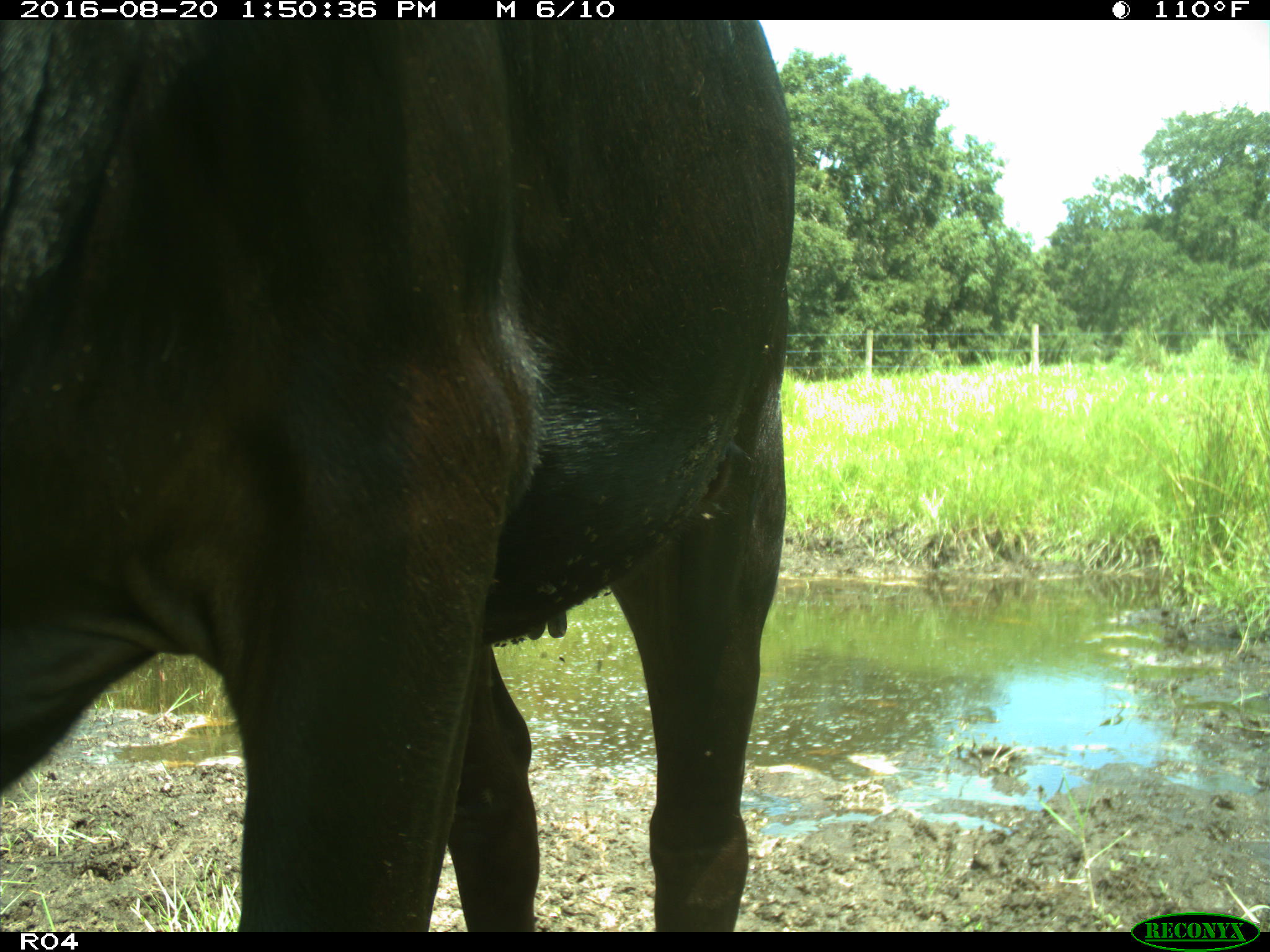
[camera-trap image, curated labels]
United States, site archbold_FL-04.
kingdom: Animalia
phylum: Chordata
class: Mammalia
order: Artiodactyla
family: Bovidae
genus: Bos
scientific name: Bos taurus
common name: domestic cow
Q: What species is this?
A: Bos taurus (domestic cow).